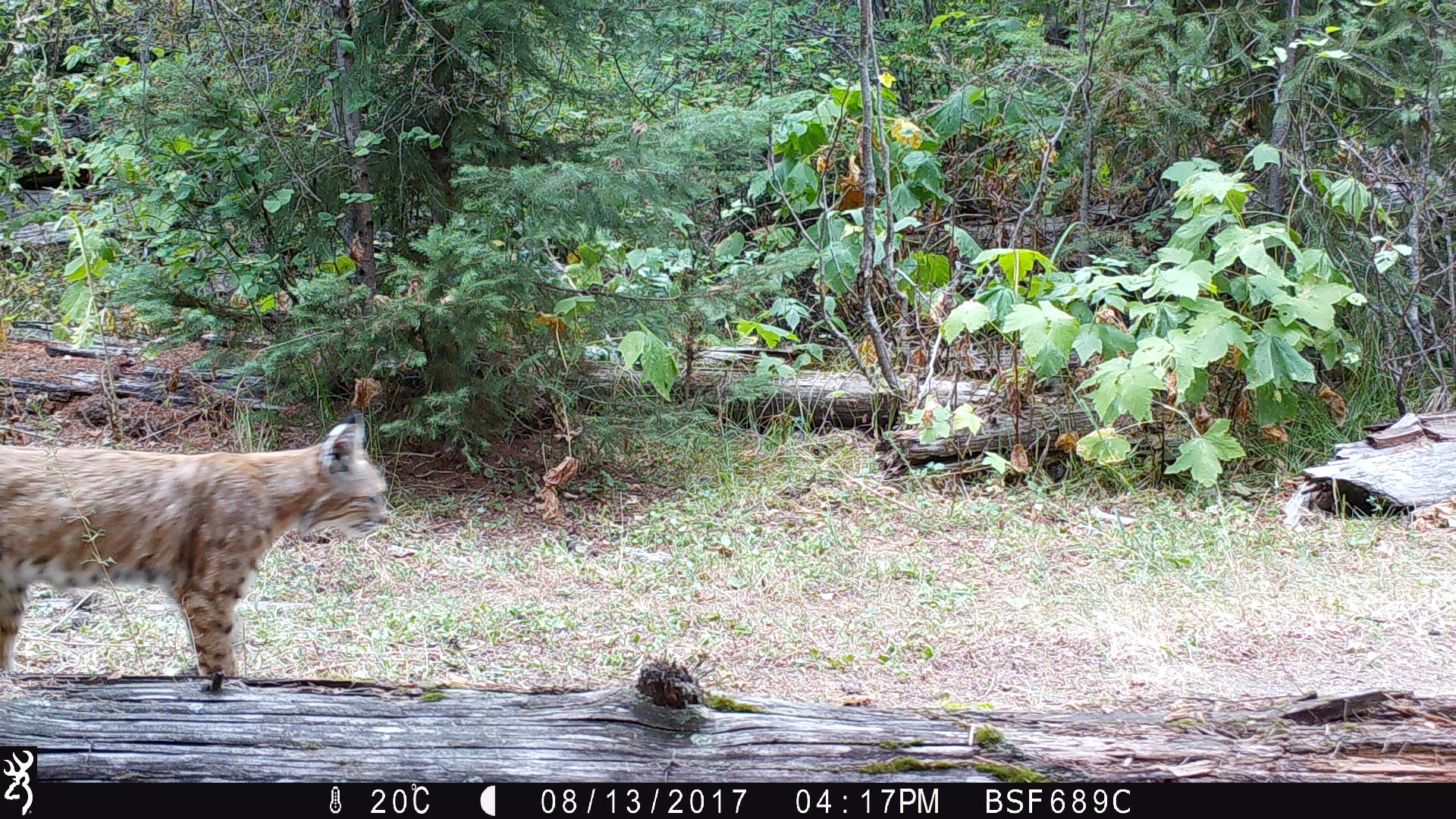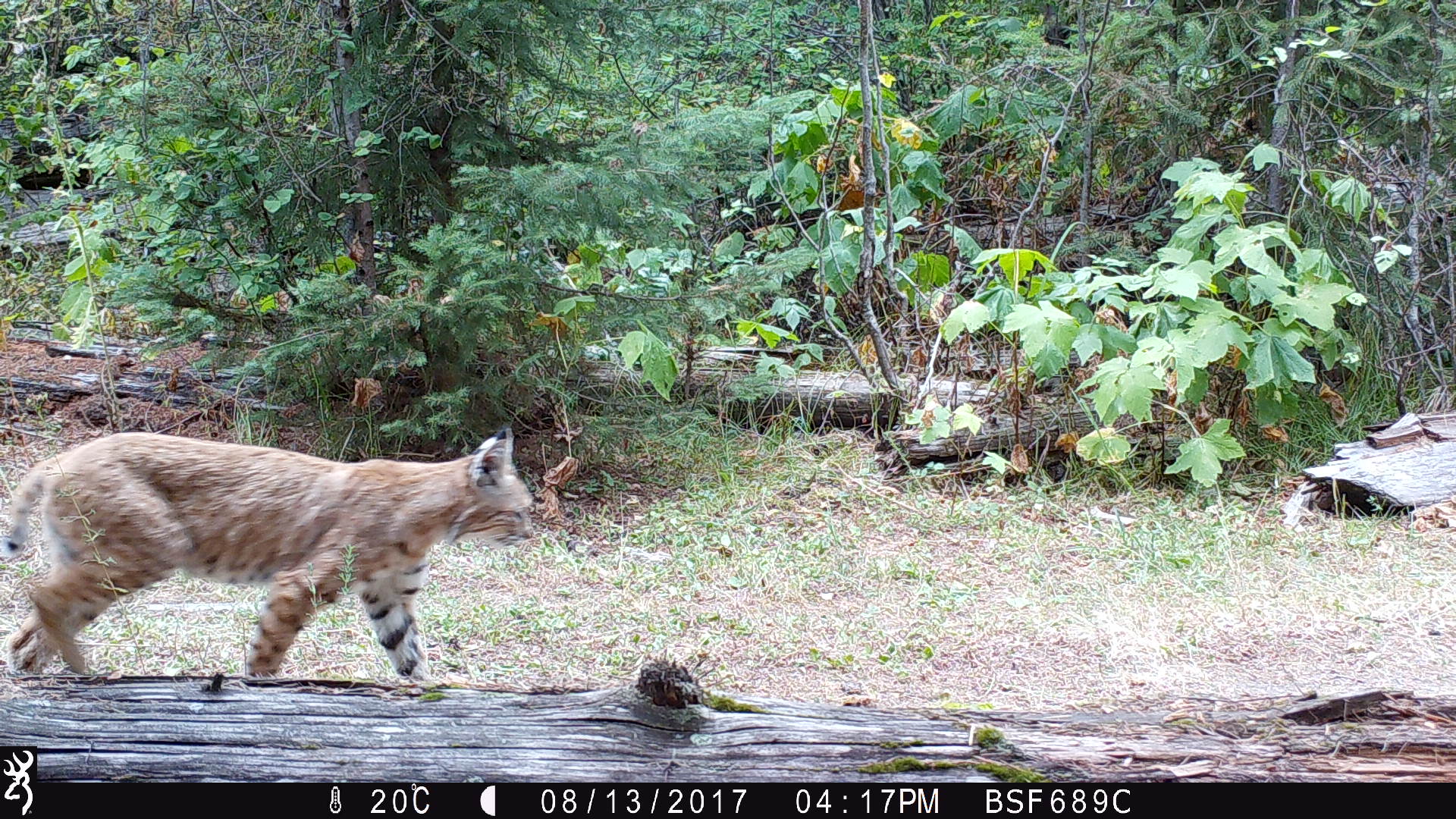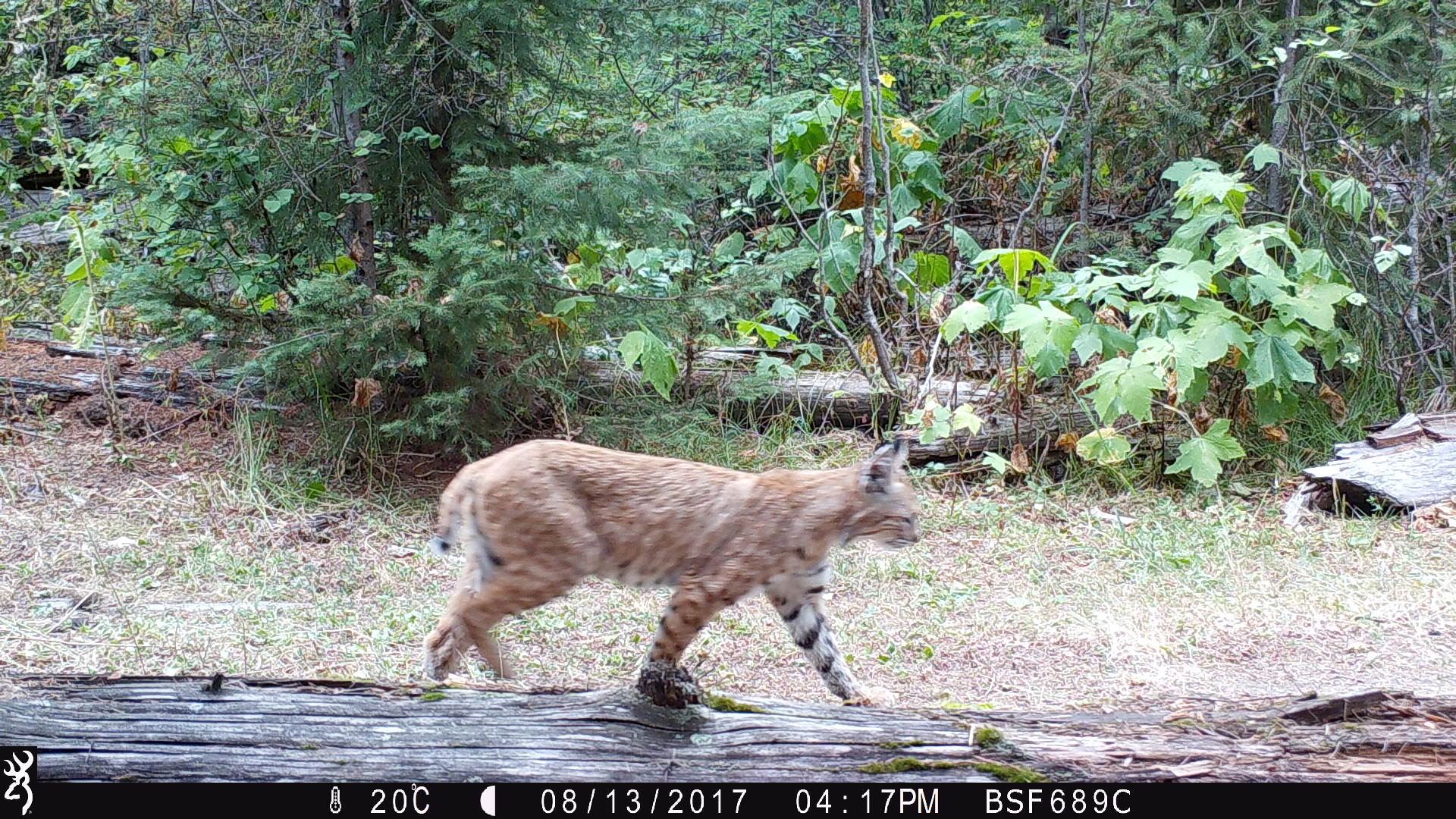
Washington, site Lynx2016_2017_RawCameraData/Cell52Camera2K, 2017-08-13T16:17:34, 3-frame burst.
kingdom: Animalia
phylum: Chordata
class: Mammalia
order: Carnivora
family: Felidae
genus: Lynx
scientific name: Lynx rufus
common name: bobcat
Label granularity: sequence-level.